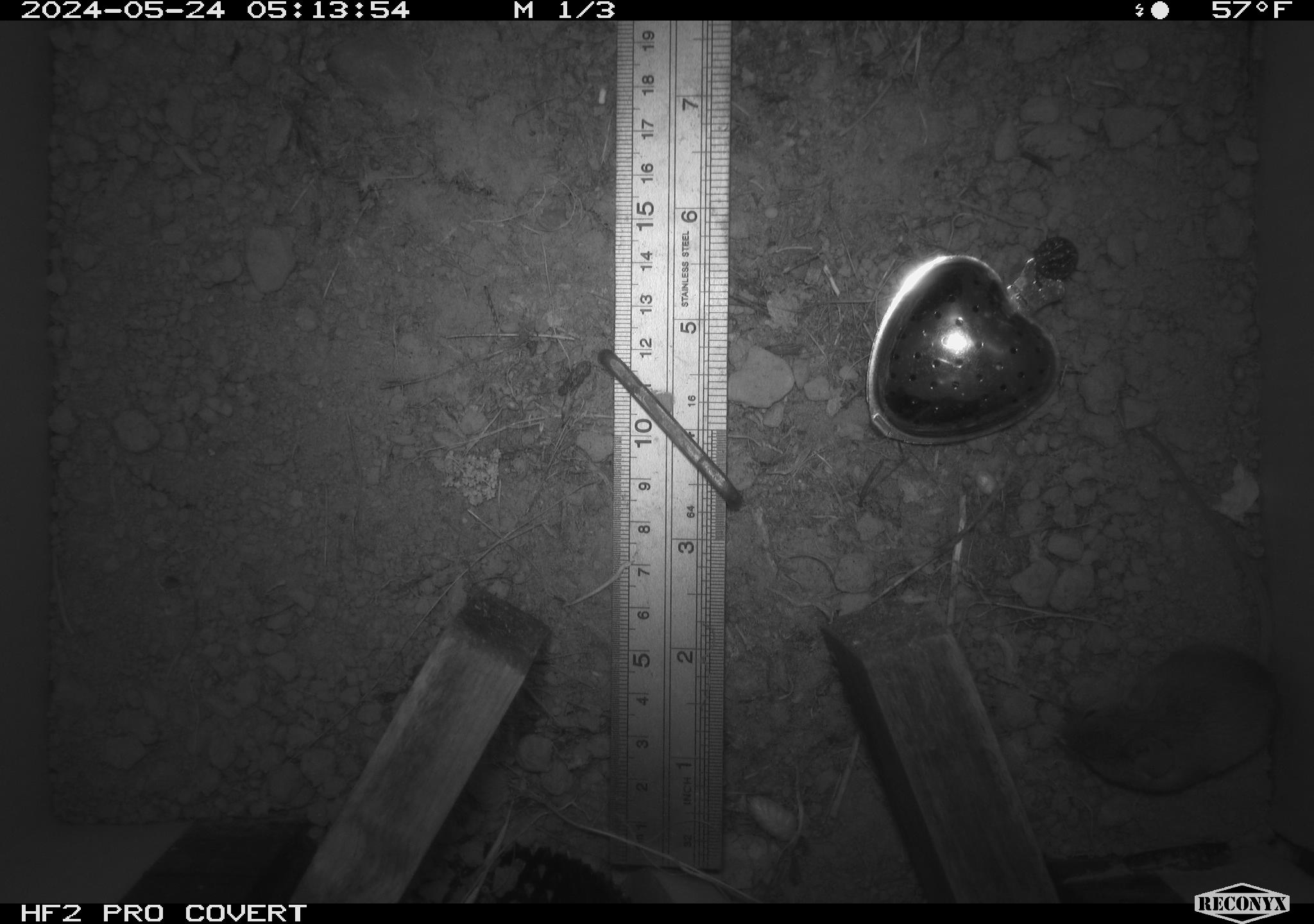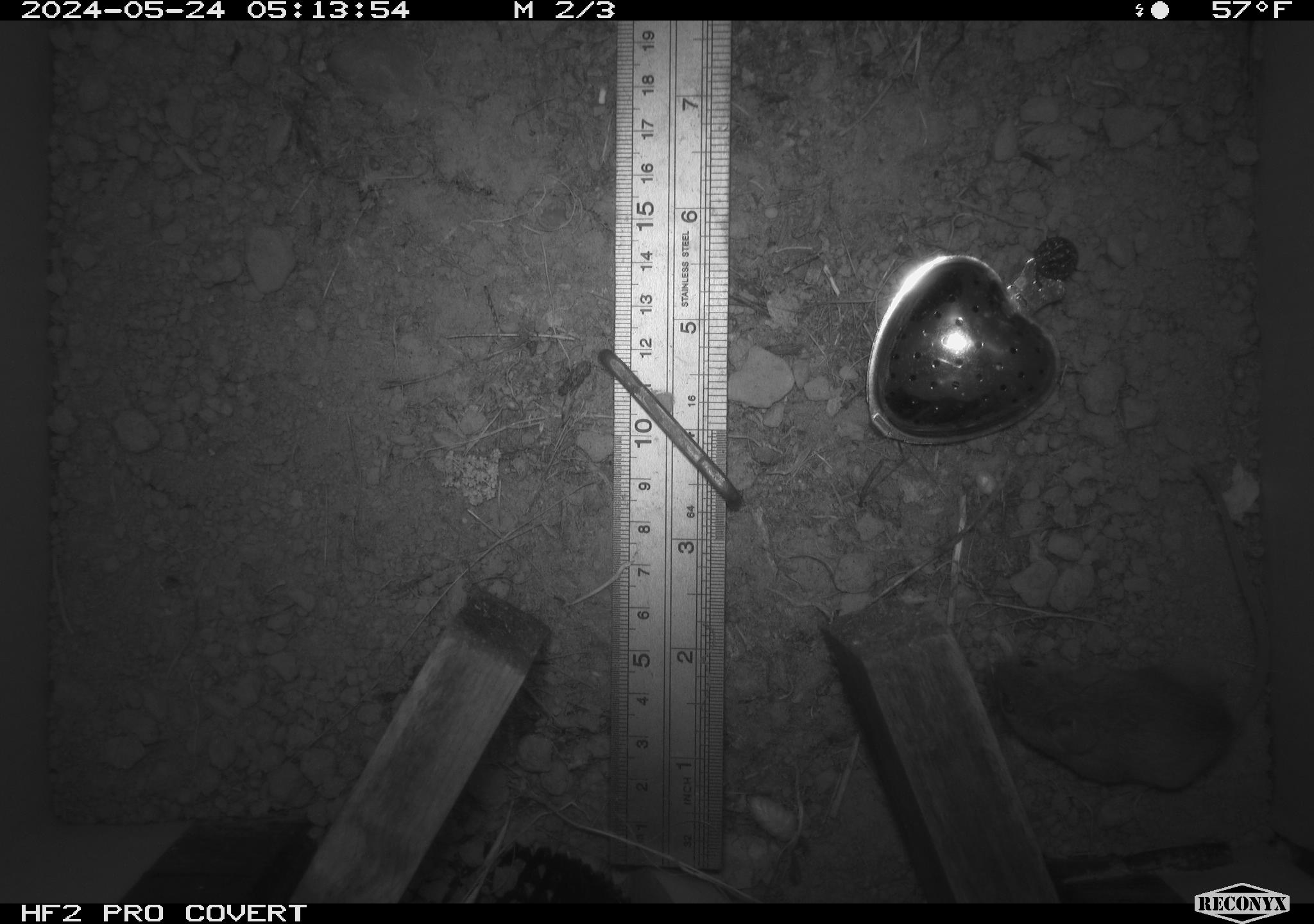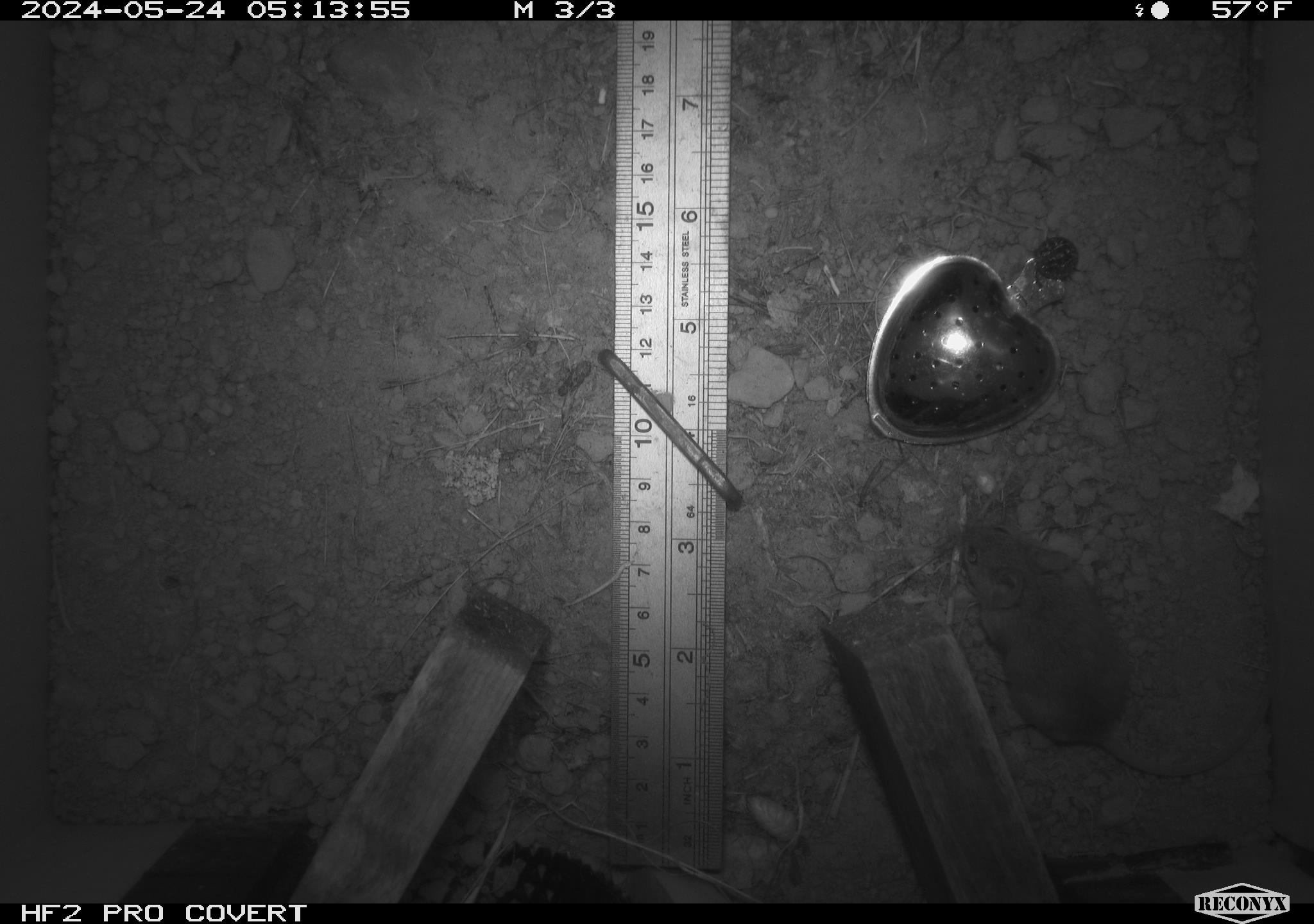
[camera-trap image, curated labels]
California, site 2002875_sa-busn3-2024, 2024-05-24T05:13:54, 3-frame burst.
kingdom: Animalia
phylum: Chordata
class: Mammalia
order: Rodentia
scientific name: Rodentia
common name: mouse species